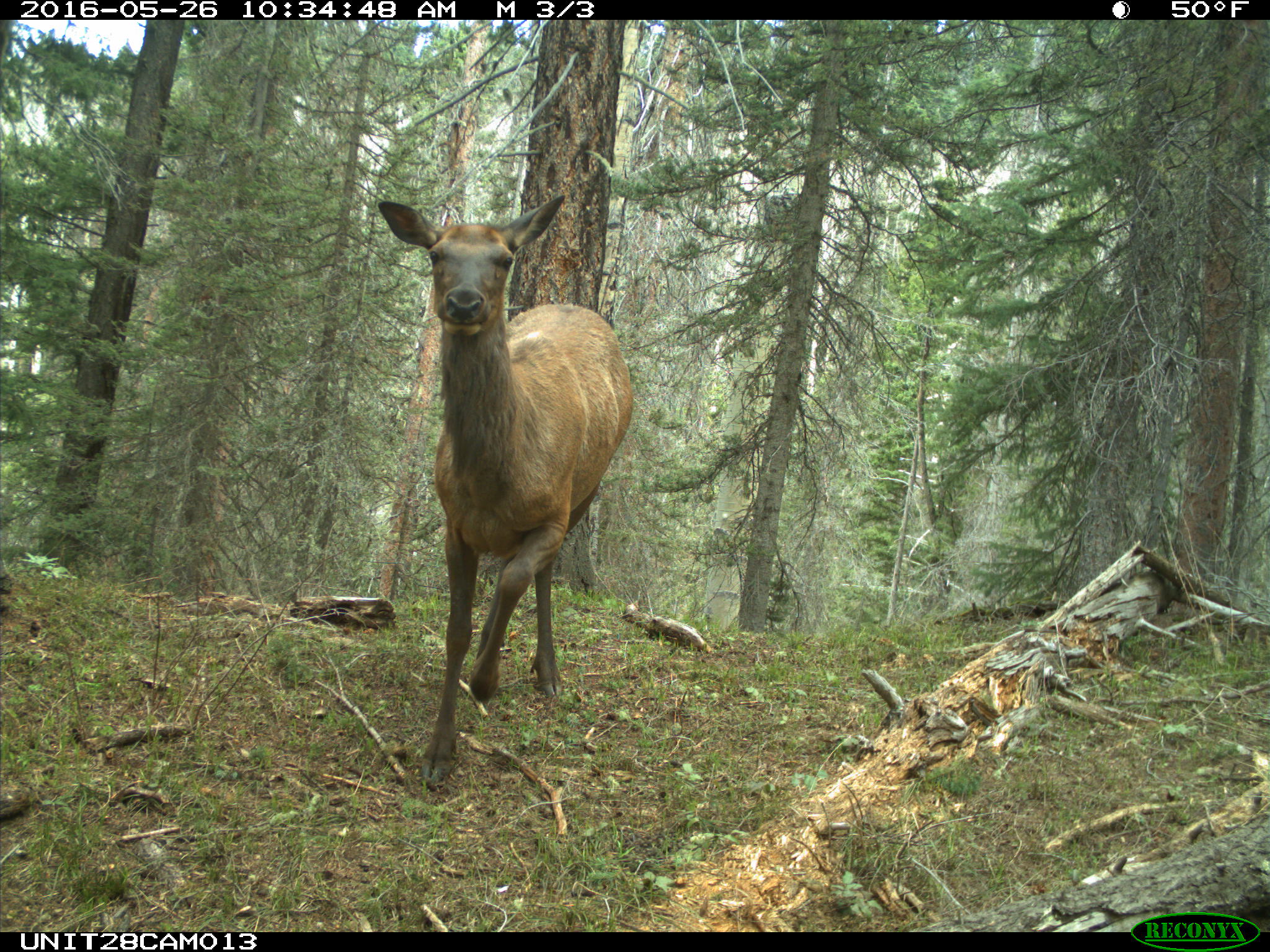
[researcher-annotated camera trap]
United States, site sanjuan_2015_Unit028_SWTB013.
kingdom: Animalia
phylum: Chordata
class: Mammalia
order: Artiodactyla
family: Cervidae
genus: Cervus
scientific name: Cervus elaphus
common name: red deer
Cervus elaphus (red deer).